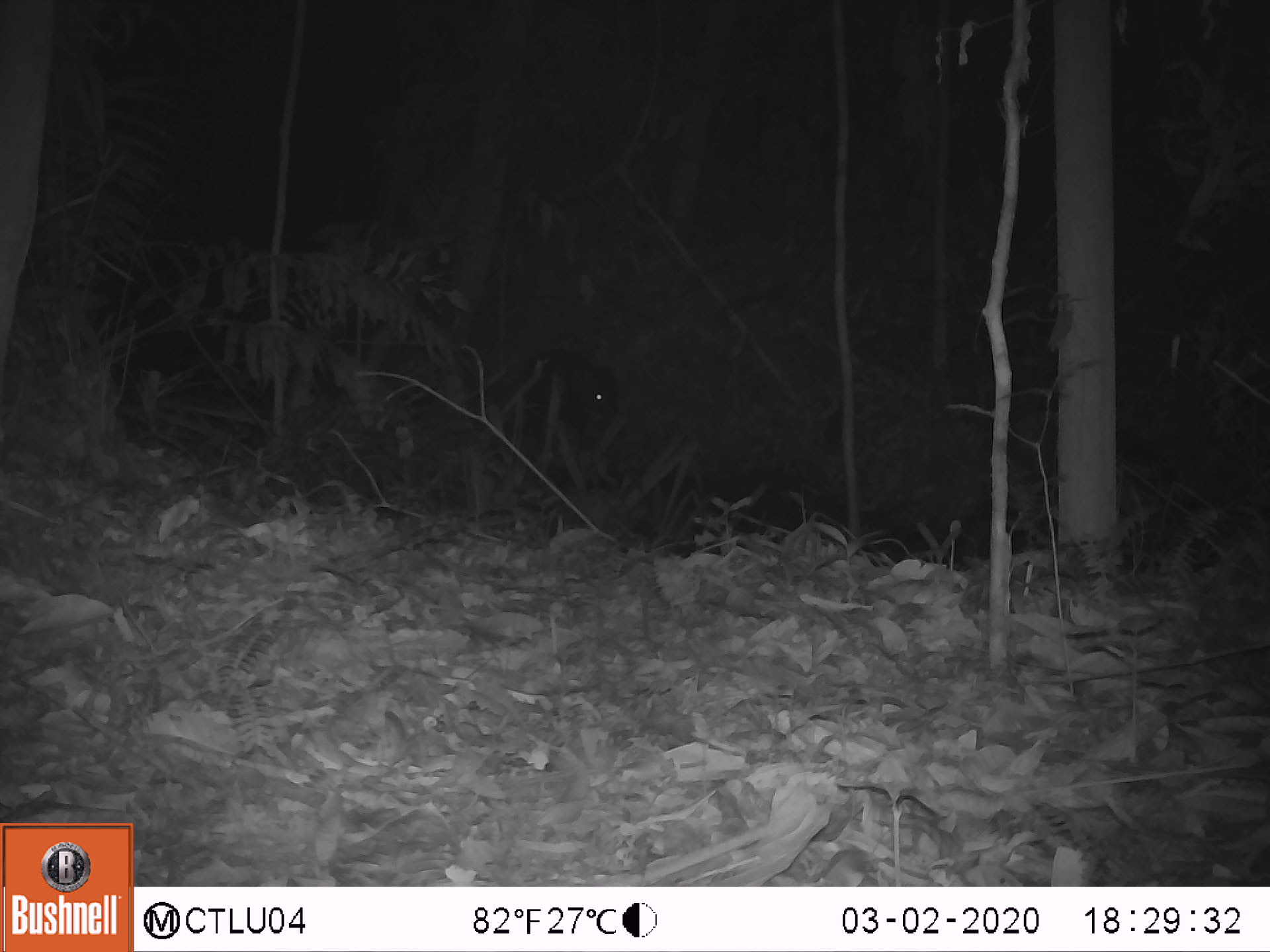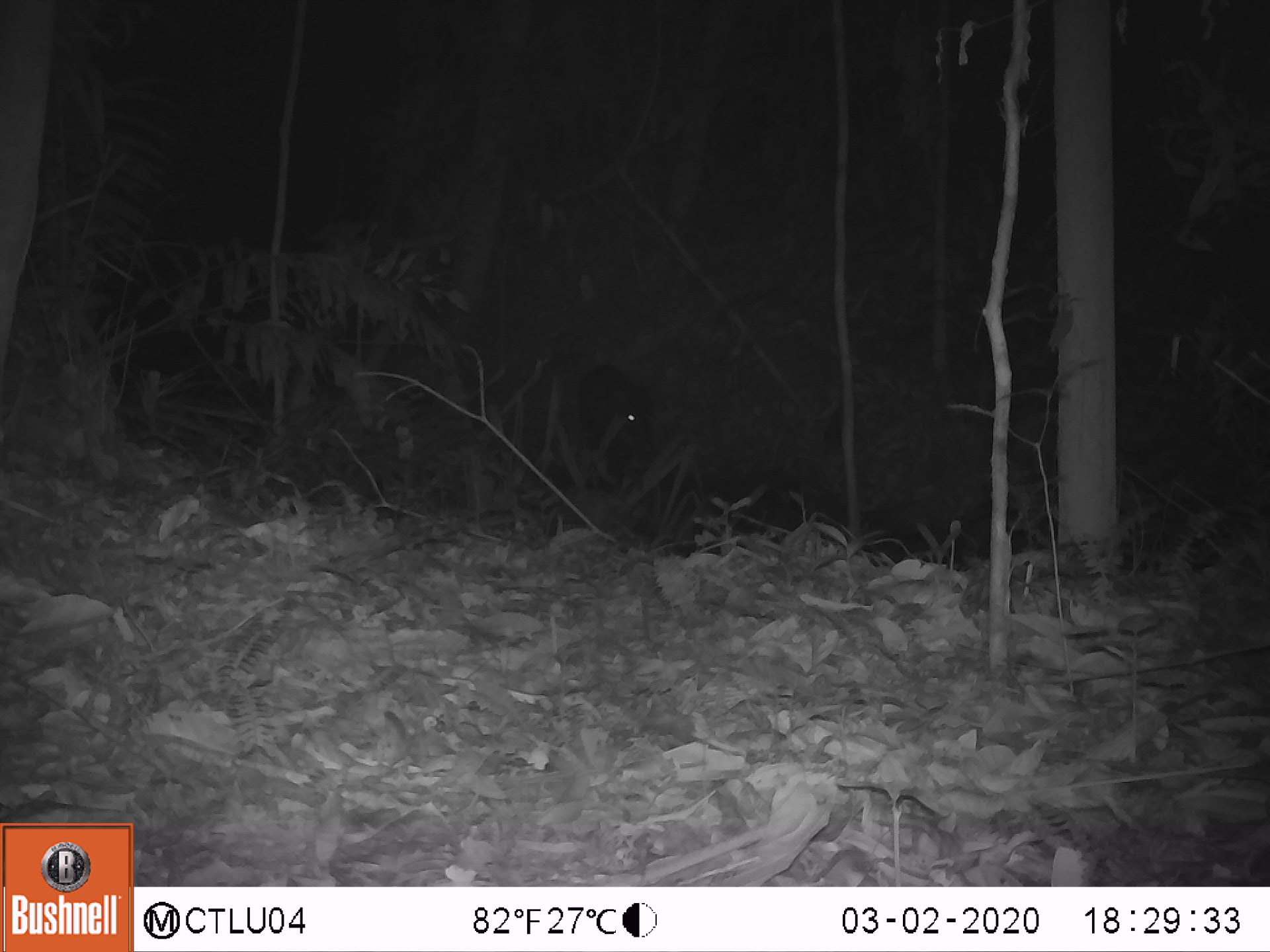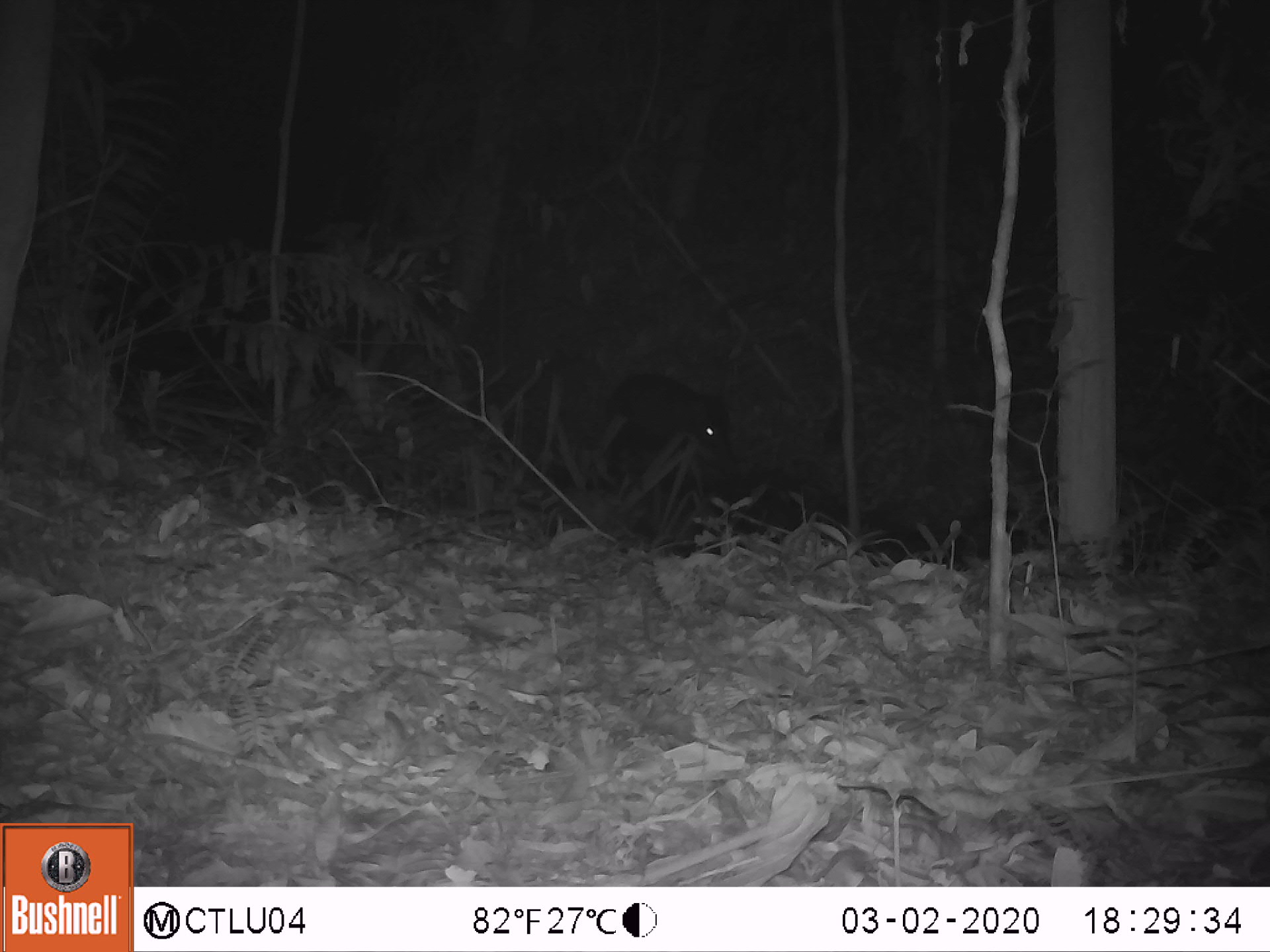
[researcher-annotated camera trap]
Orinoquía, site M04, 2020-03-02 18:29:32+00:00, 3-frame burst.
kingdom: Animalia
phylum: Chordata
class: Mammalia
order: Artiodactyla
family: Tayassuidae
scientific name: Tayassuidae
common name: peccary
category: unknown peccary